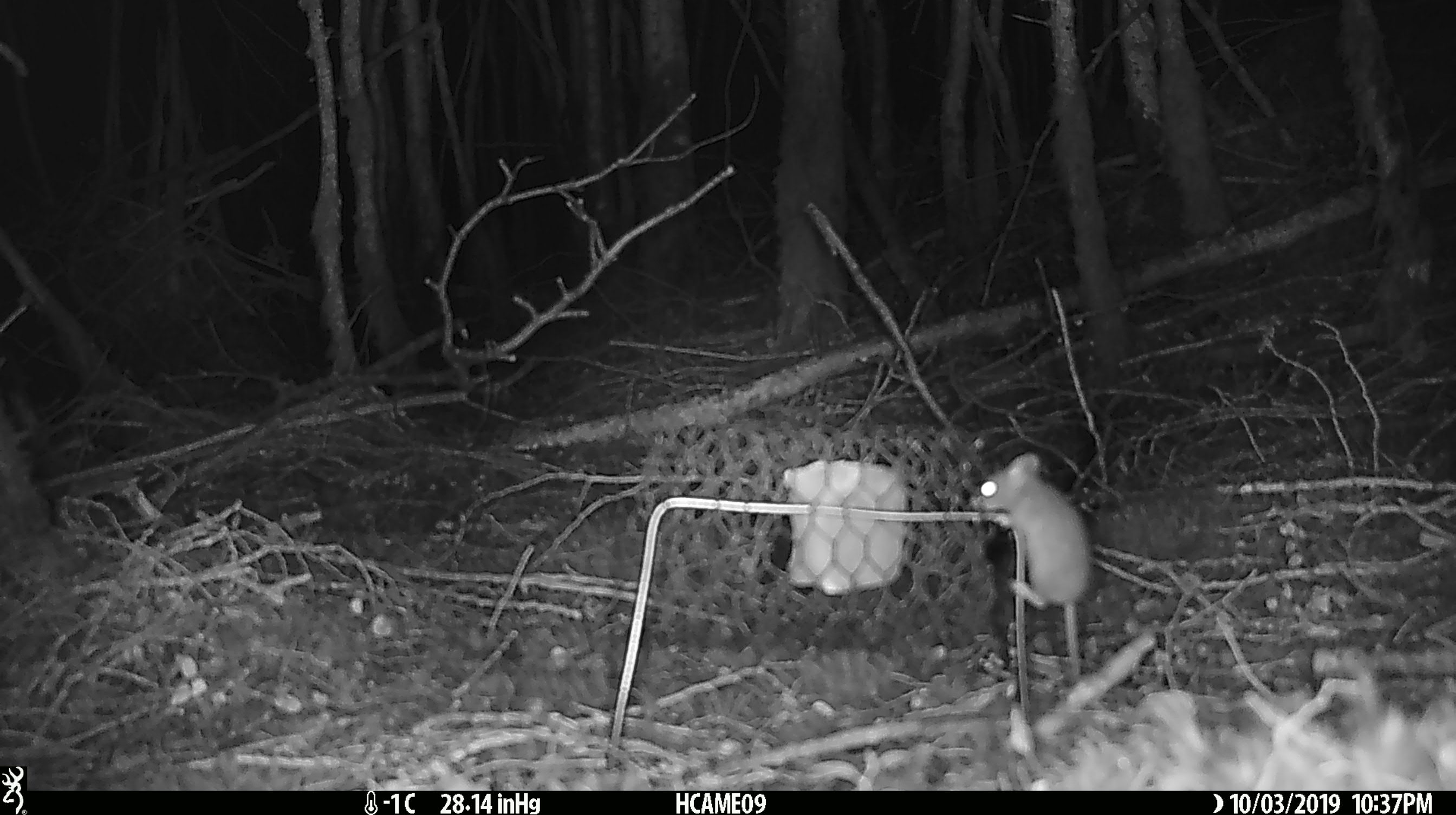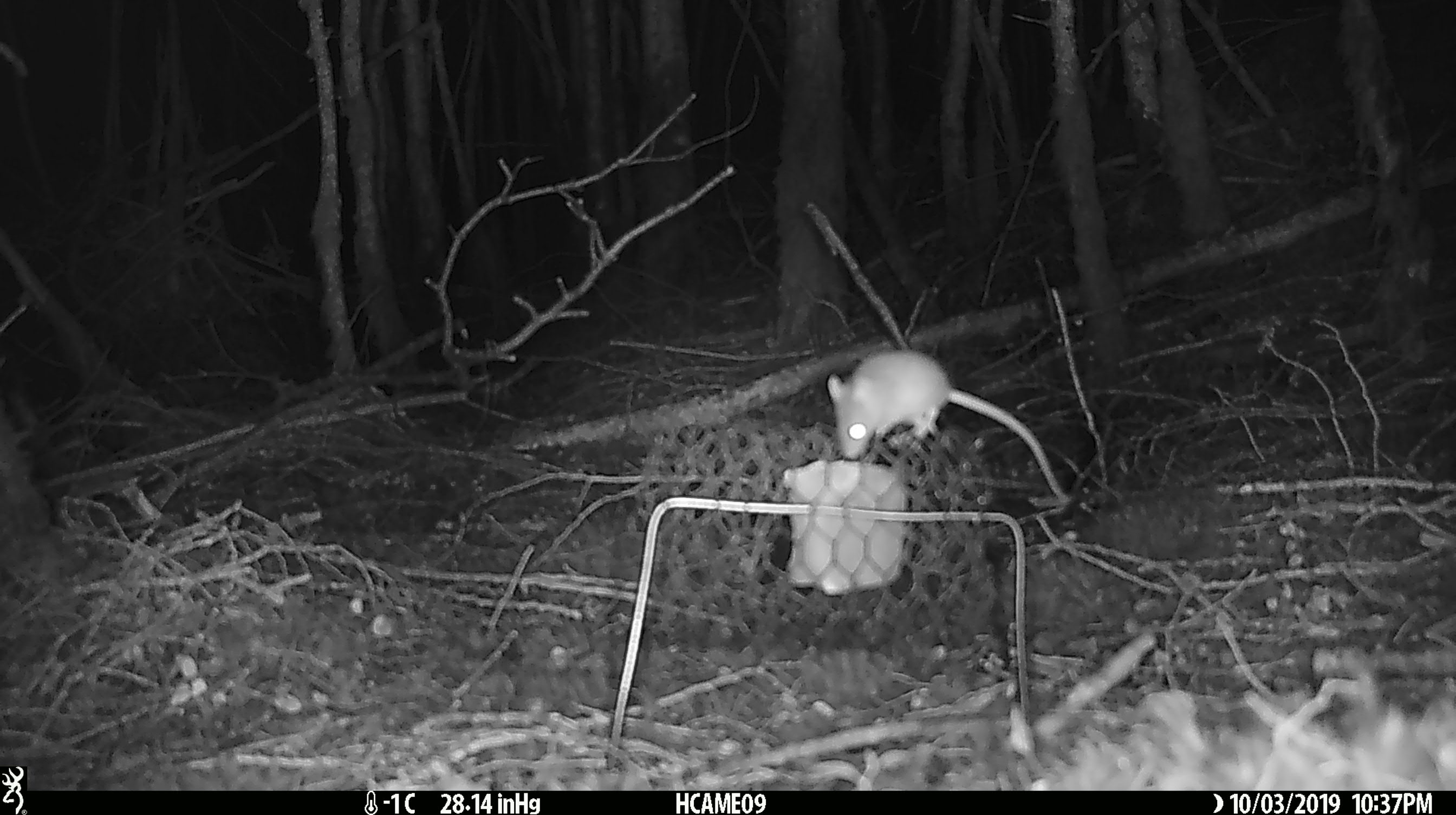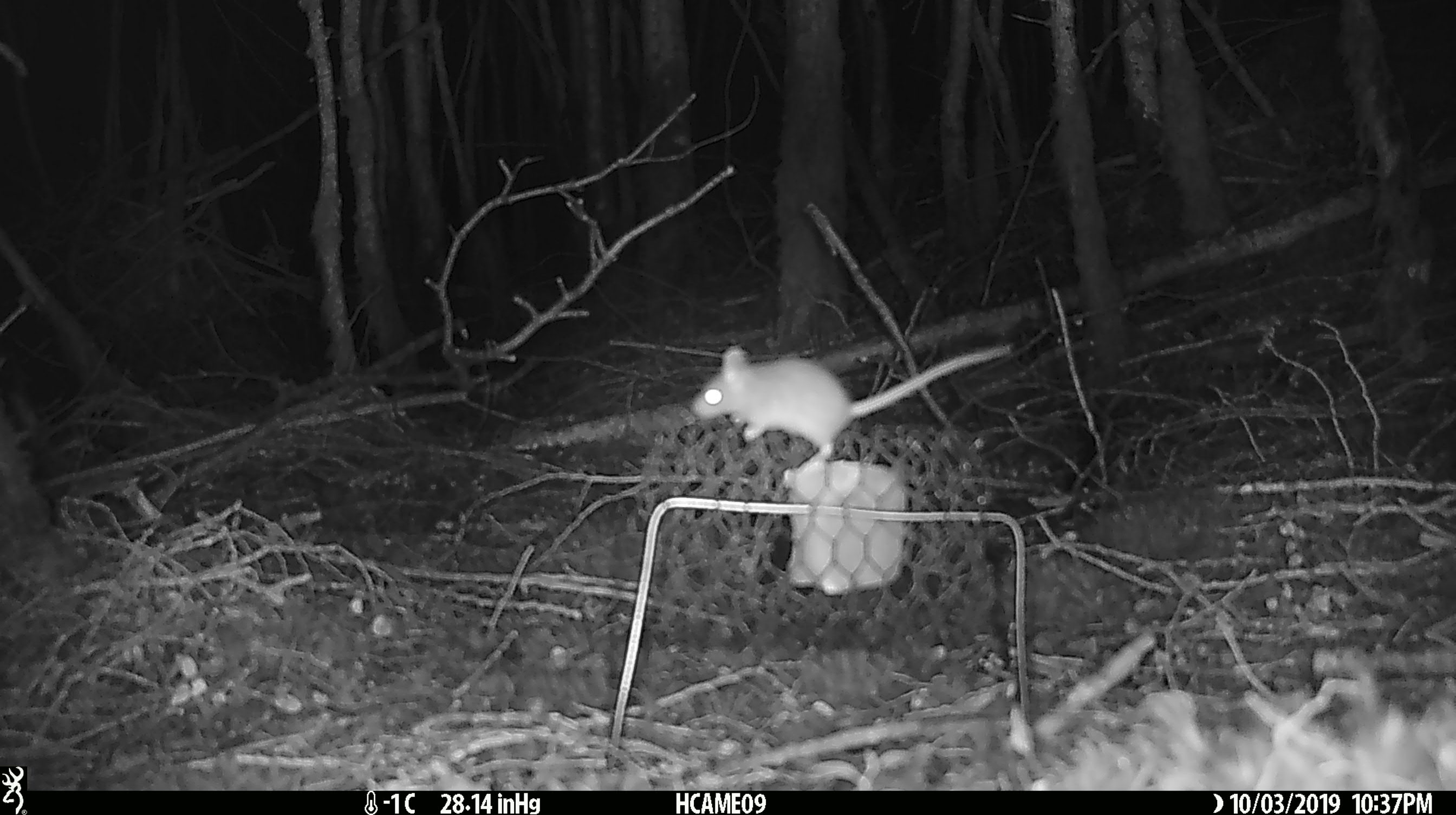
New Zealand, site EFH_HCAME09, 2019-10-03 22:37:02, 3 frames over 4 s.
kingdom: Animalia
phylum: Chordata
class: Mammalia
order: Rodentia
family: Muridae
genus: Mus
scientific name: Mus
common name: mouse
Mouse (Mus).